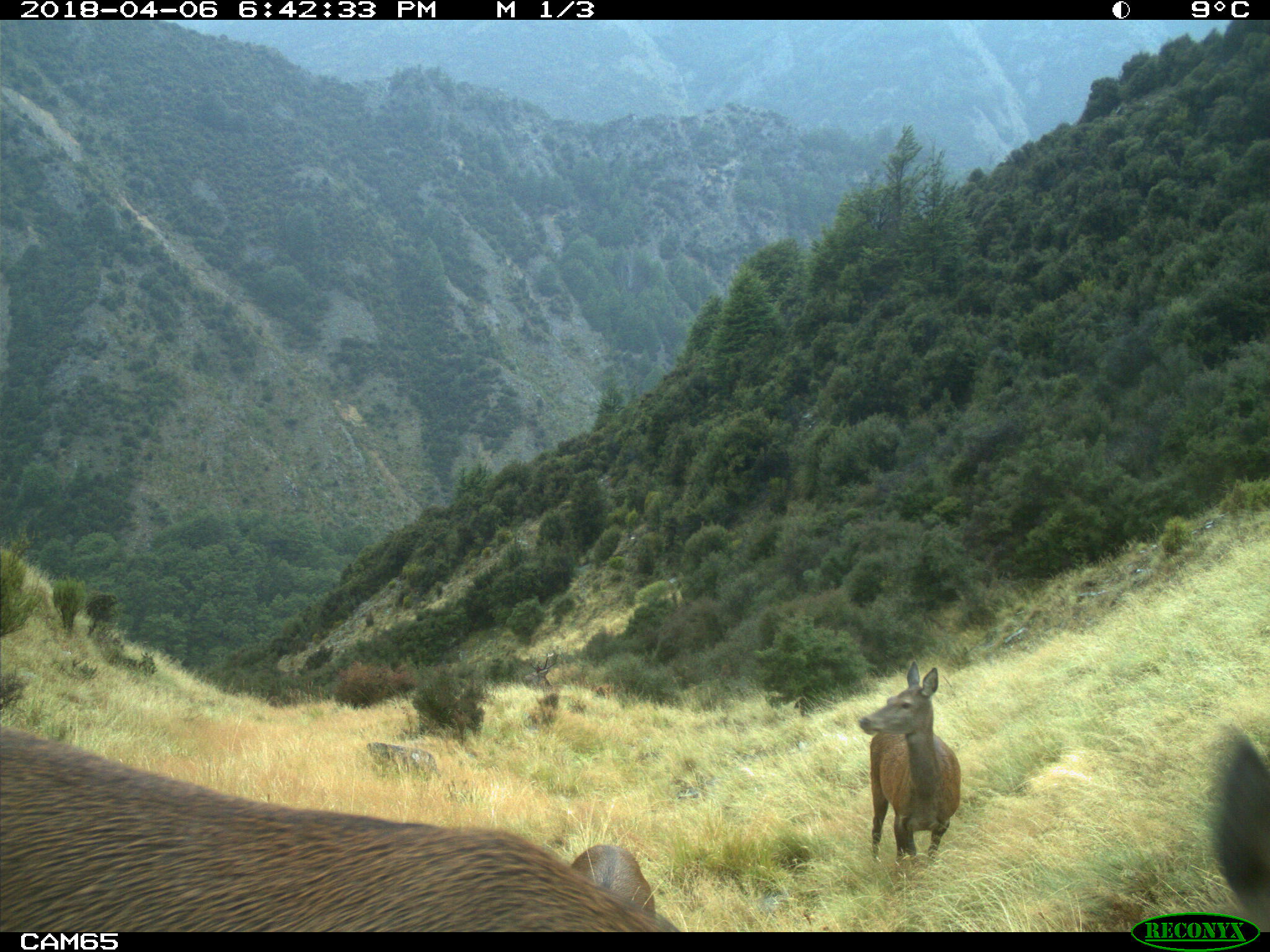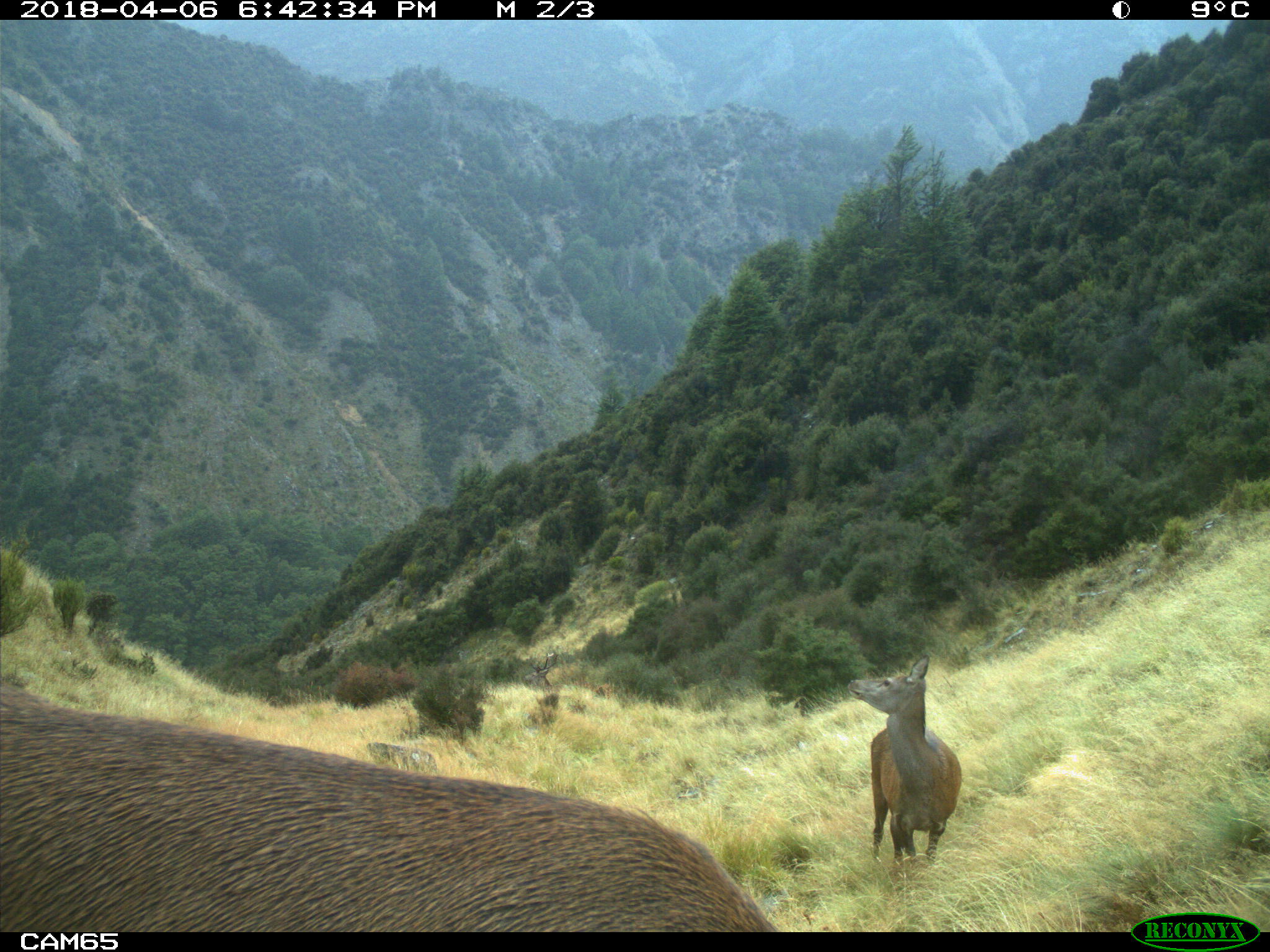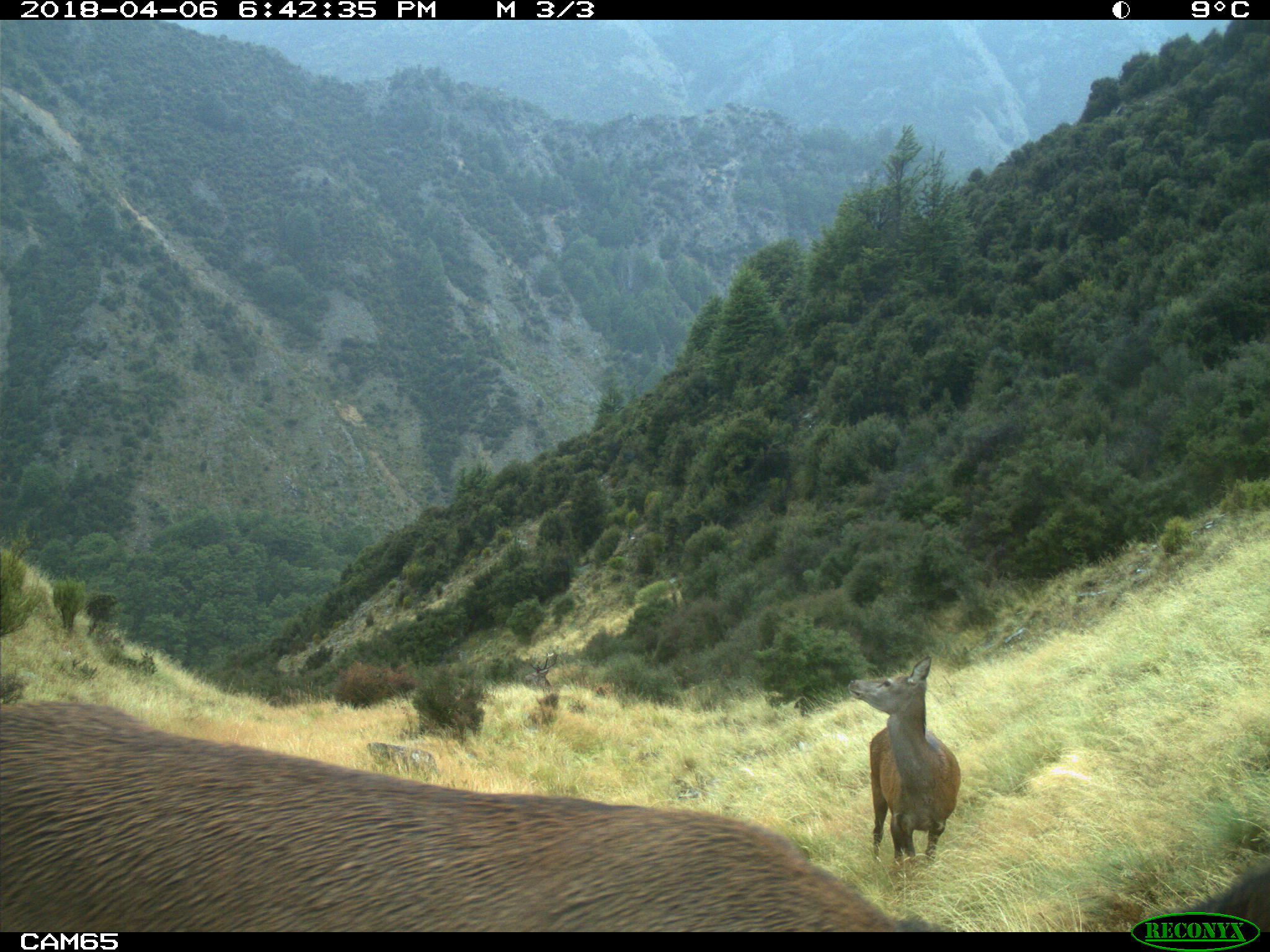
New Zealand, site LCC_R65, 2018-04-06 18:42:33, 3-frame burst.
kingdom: Animalia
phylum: Chordata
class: Mammalia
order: Artiodactyla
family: Cervidae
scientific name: Cervidae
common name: deer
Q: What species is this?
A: Deer (Cervidae).